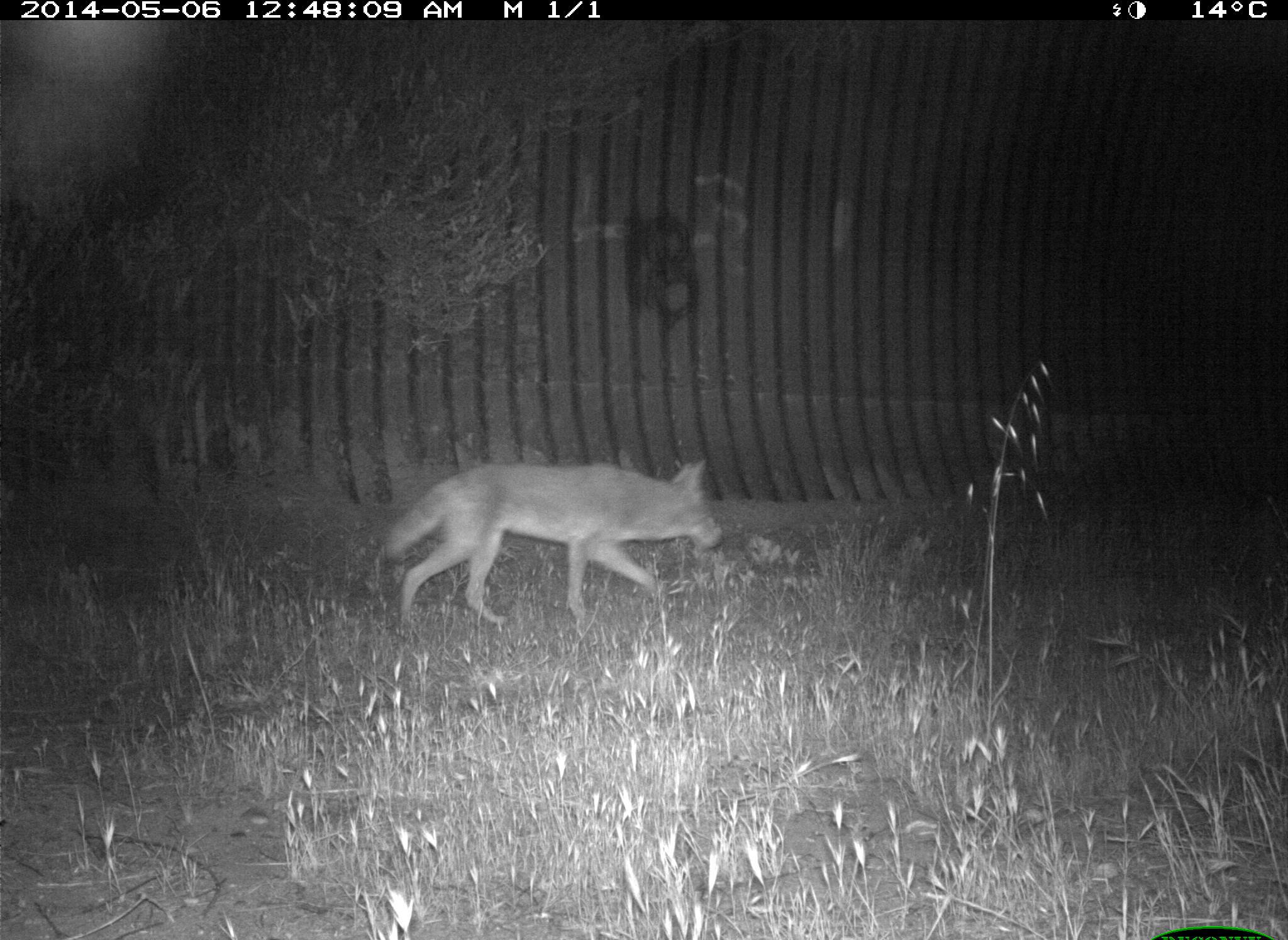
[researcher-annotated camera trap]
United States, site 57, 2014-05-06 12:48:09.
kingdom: Animalia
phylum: Chordata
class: Mammalia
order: Carnivora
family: Canidae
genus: Canis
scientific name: Canis latrans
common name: coyote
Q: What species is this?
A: Coyote (Canis latrans).